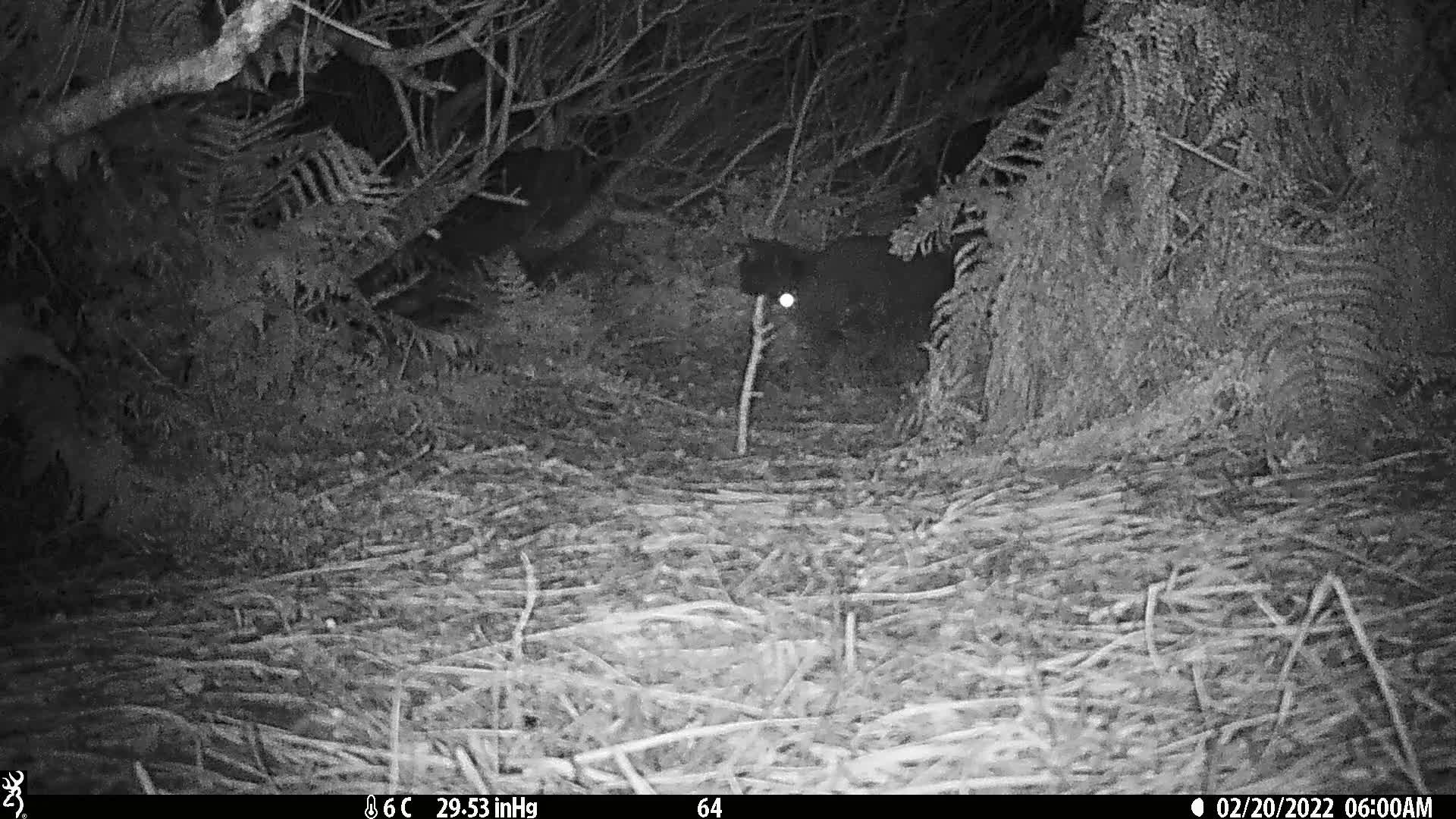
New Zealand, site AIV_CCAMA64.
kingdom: Animalia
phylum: Chordata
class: Mammalia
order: Carnivora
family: Felidae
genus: Felis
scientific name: Felis catus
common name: domestic cat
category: cat